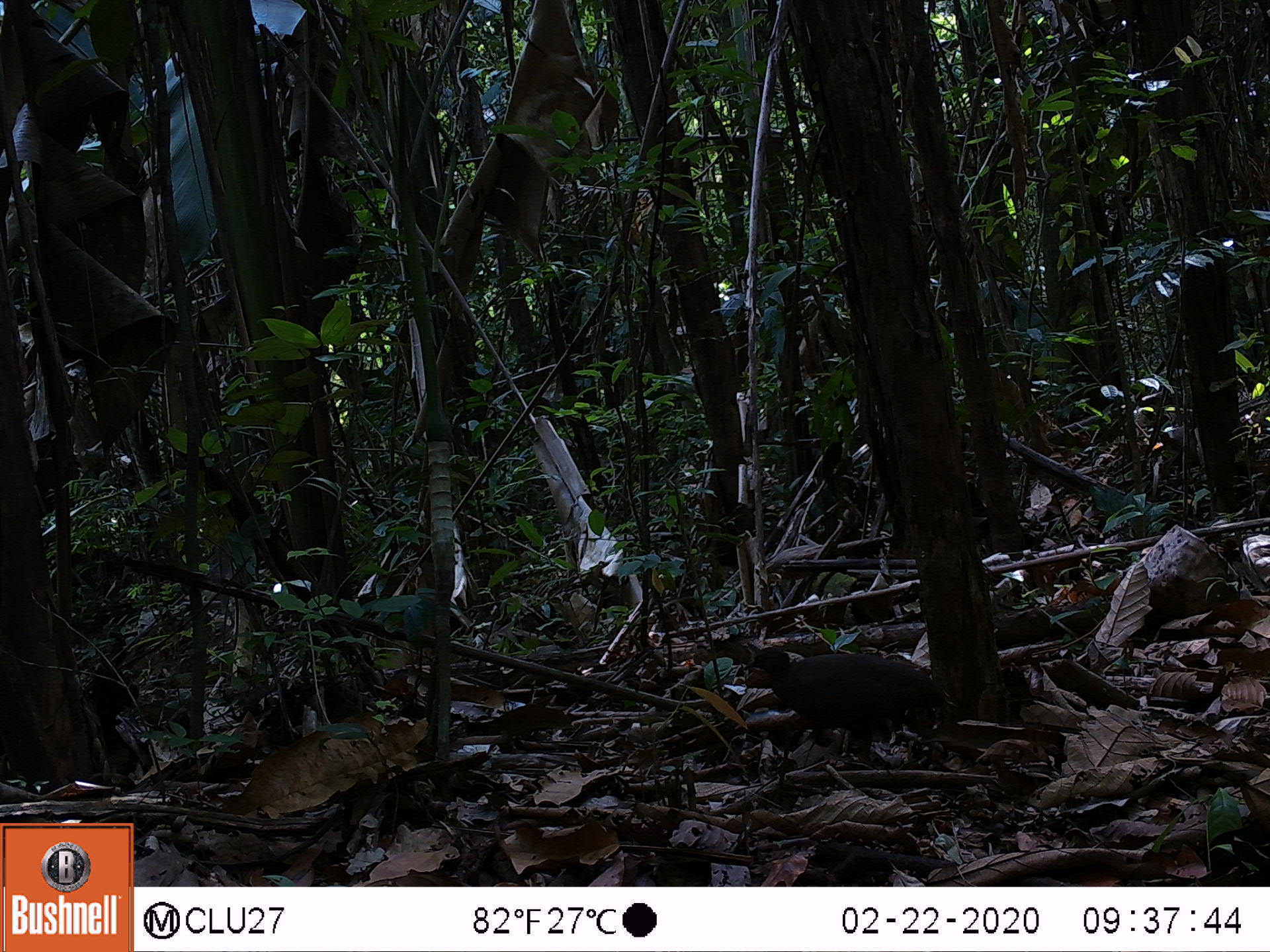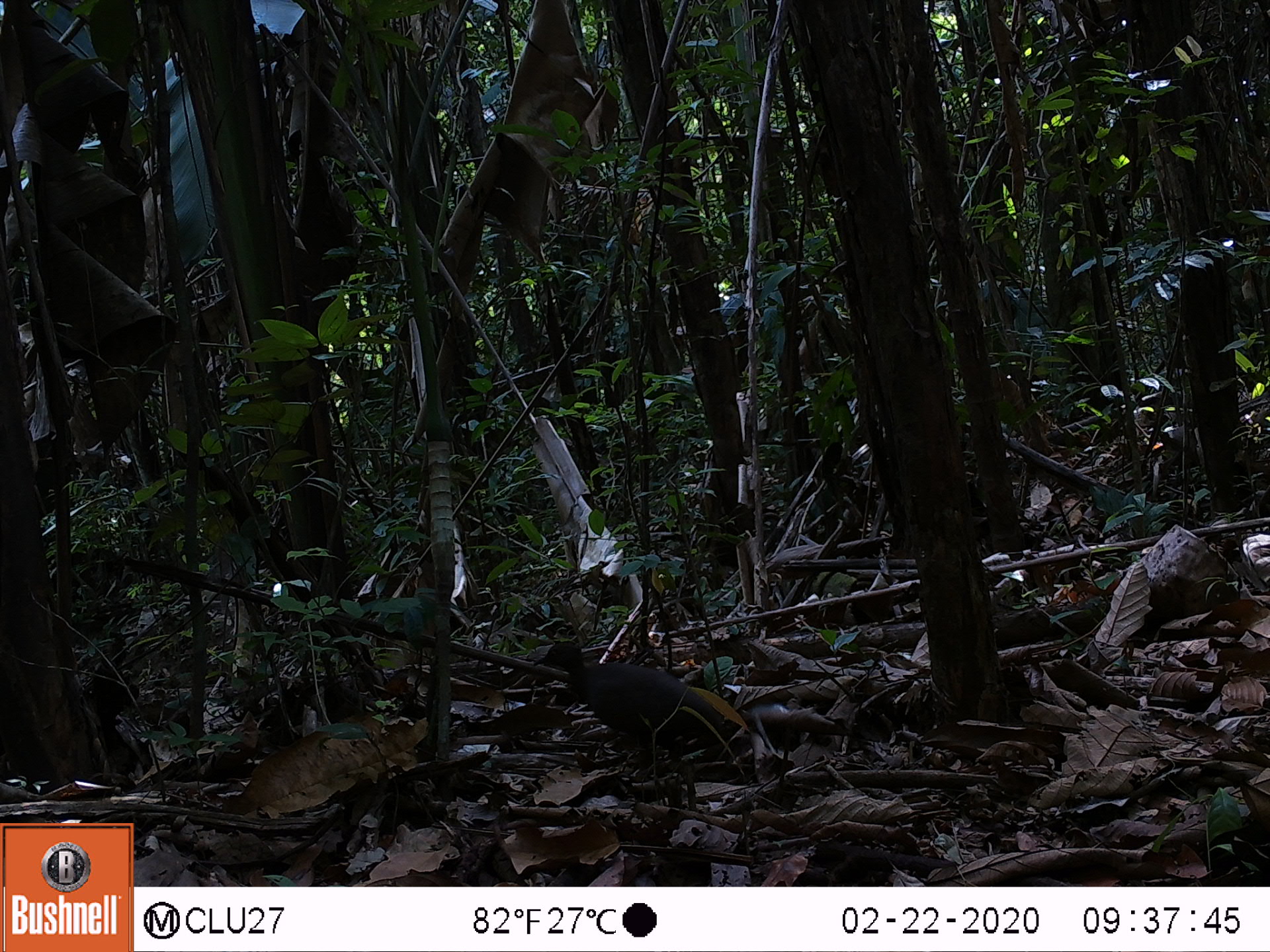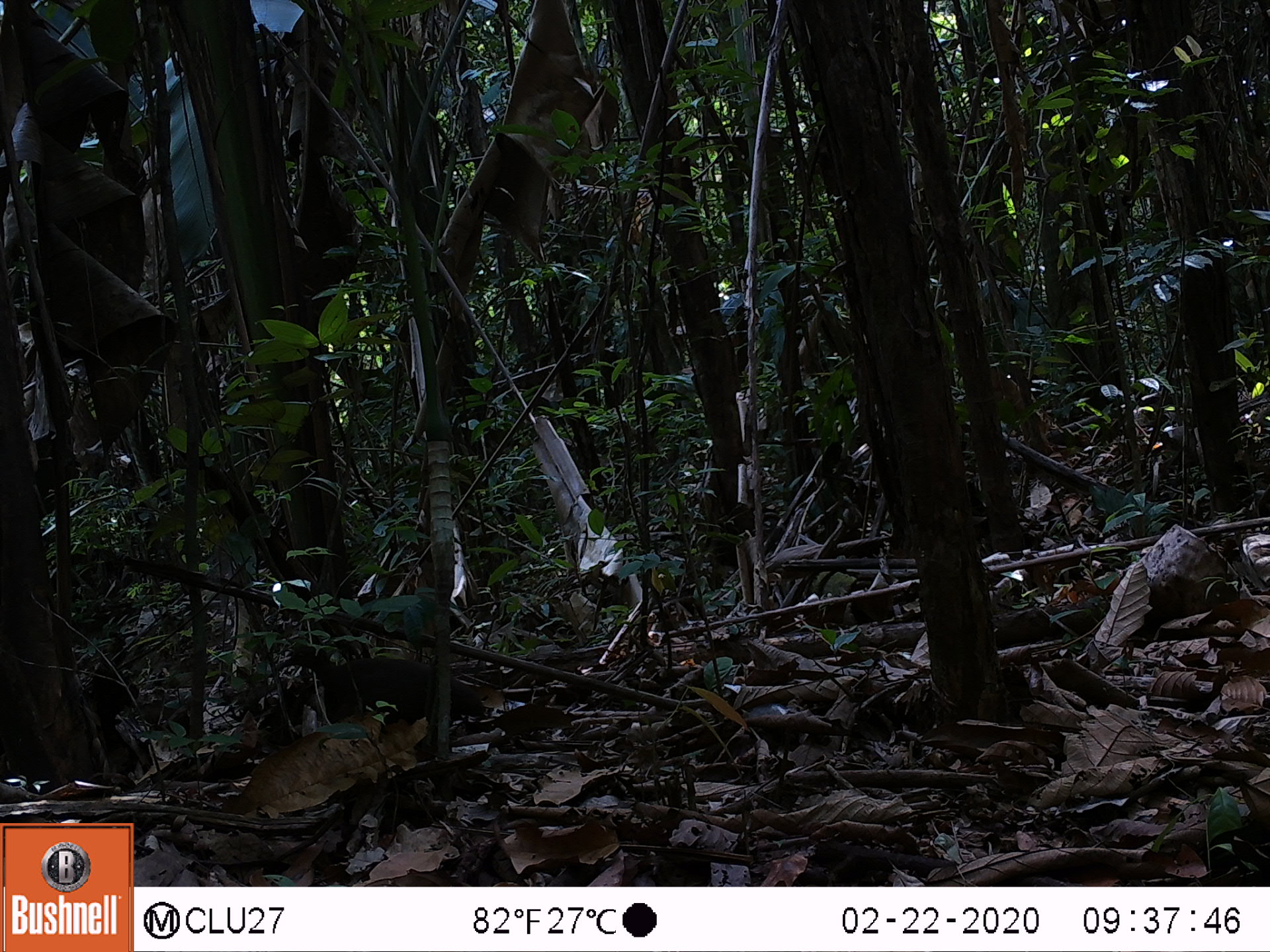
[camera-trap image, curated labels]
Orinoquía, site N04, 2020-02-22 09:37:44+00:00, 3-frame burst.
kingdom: Animalia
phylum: Chordata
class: Aves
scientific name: Aves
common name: bird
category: unknown bird